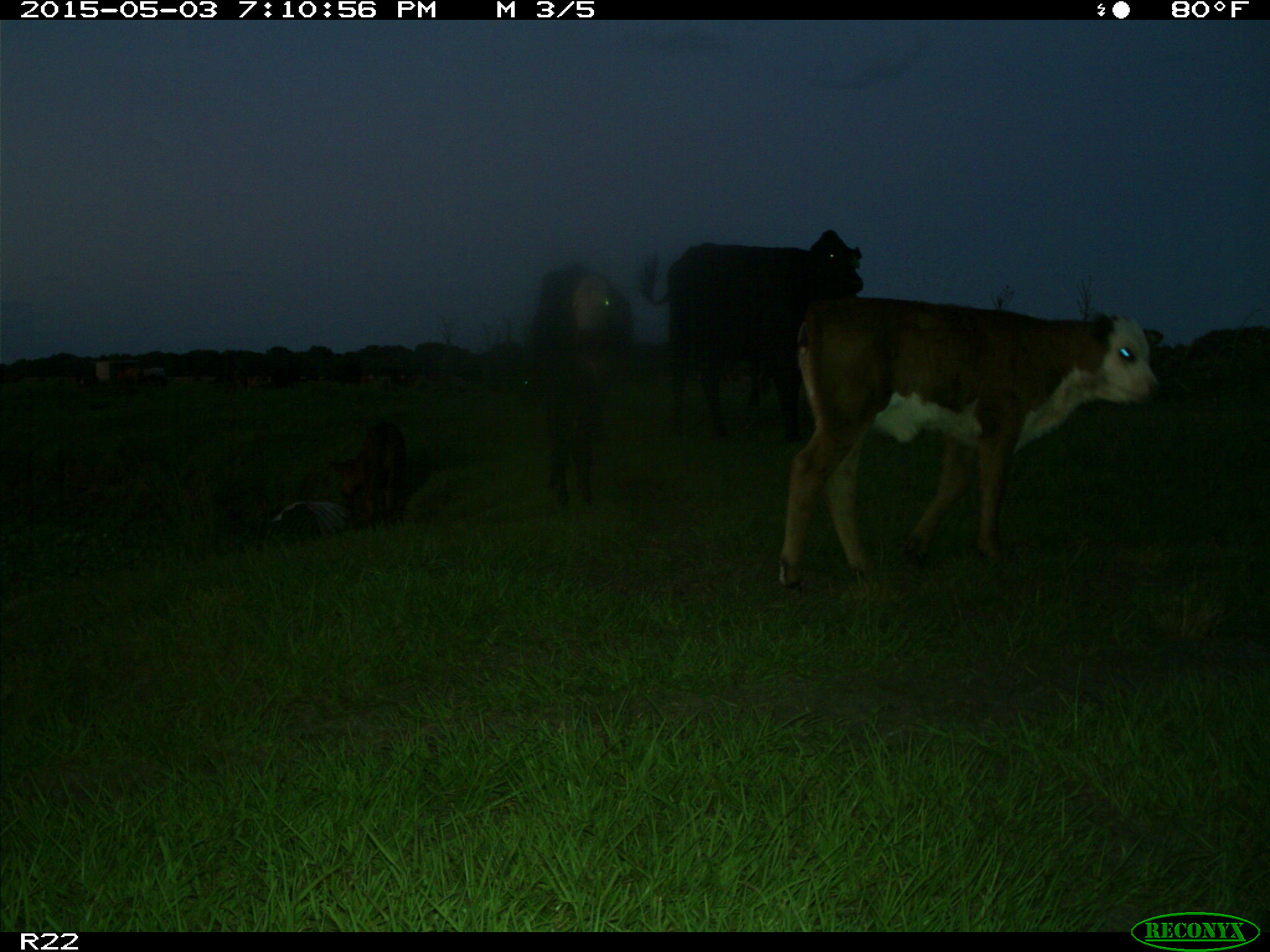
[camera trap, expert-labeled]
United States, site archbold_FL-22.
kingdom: Animalia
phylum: Chordata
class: Mammalia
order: Artiodactyla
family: Bovidae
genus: Bos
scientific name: Bos taurus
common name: domestic cow